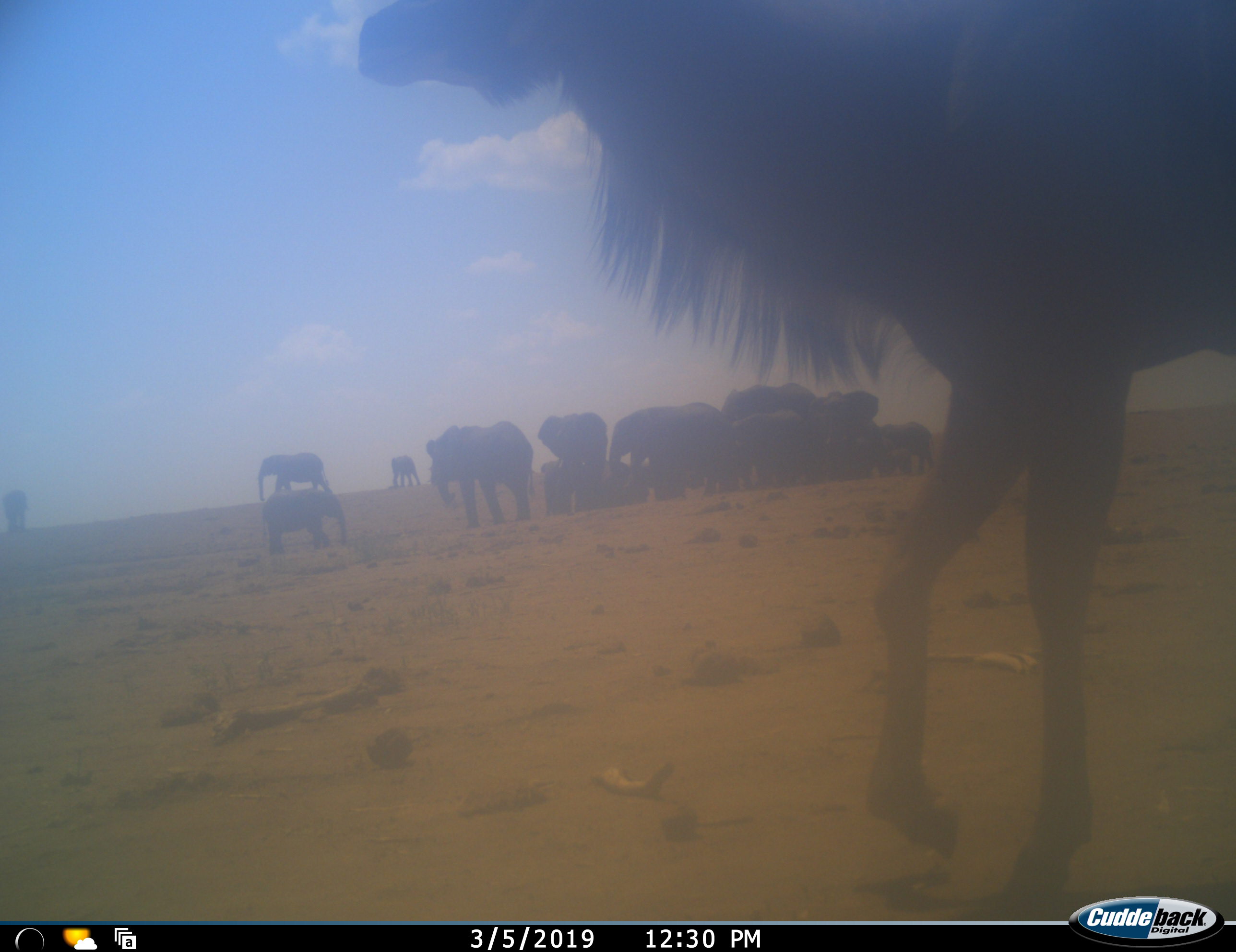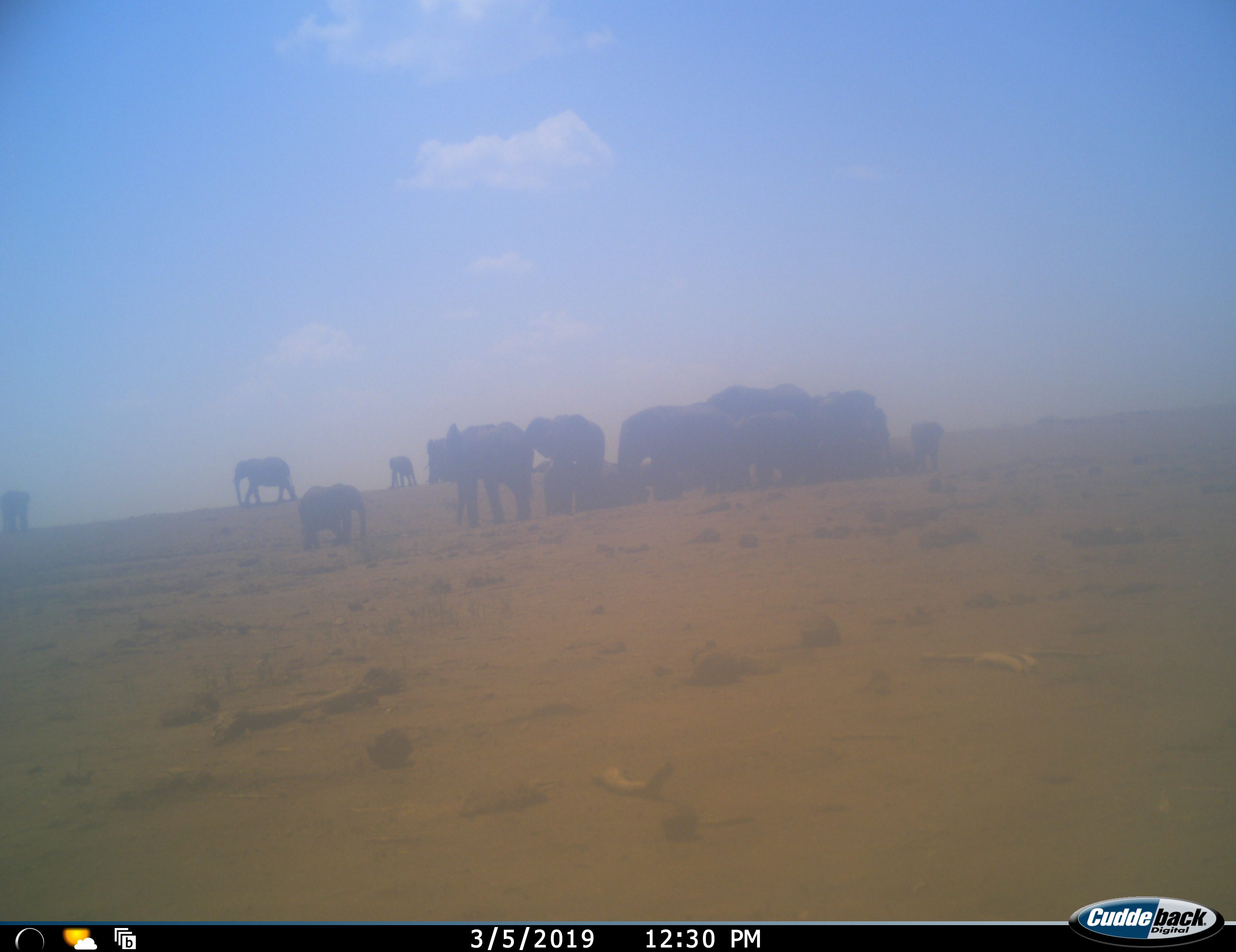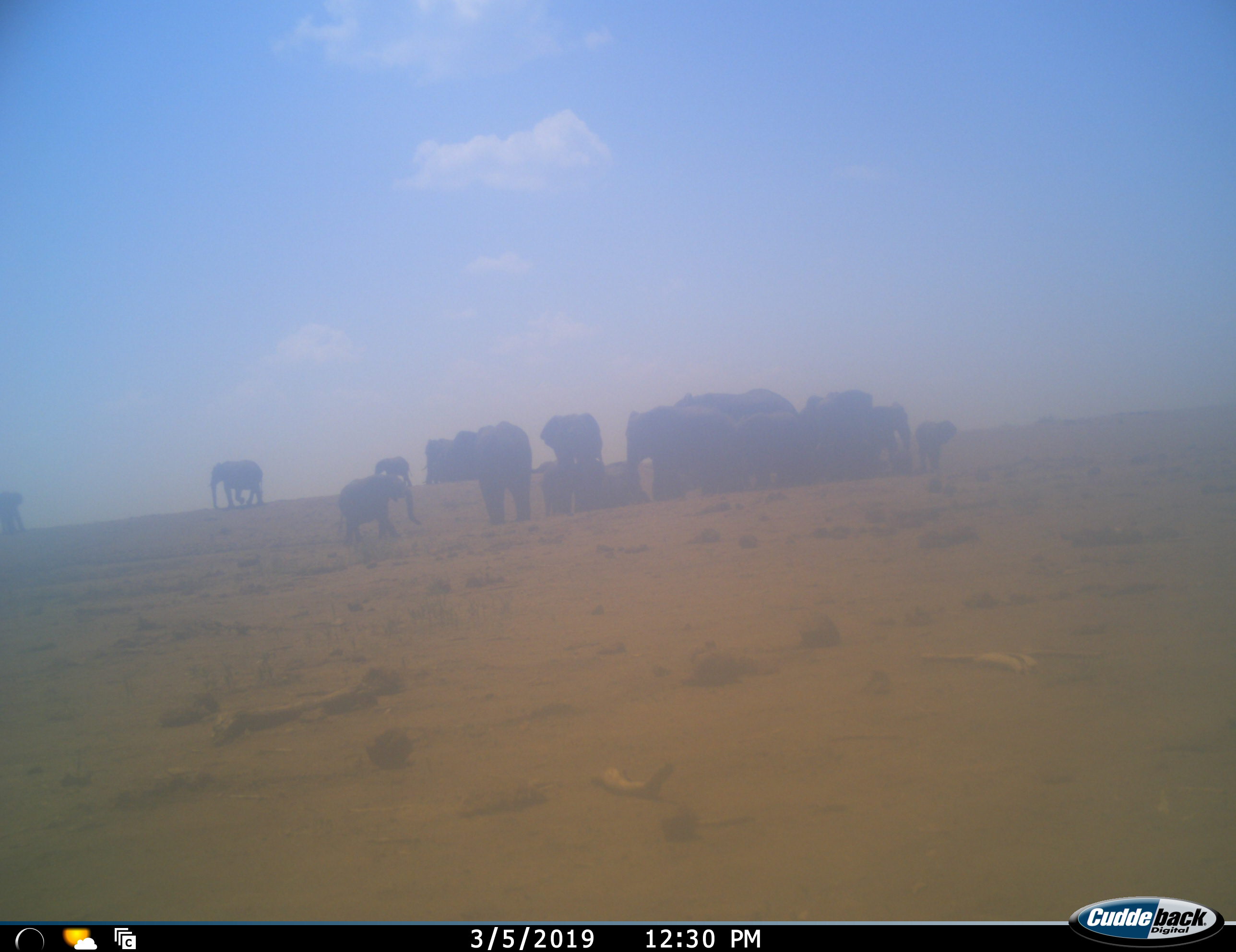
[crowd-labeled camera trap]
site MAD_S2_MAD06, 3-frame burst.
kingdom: Animalia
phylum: Chordata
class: Mammalia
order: Proboscidea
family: Elephantidae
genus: Loxodonta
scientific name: Loxodonta africana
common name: african bush elephant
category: elephant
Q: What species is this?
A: Elephant (african bush elephant) (Loxodonta africana).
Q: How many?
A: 11-50.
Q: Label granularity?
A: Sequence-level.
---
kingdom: Animalia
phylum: Chordata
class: Mammalia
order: Artiodactyla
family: Bovidae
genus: Connochaetes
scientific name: Connochaetes taurinus taurinus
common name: blue wildebeest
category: wildebeestblue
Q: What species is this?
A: Wildebeestblue (blue wildebeest) (Connochaetes taurinus taurinus).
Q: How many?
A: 1.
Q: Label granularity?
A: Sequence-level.